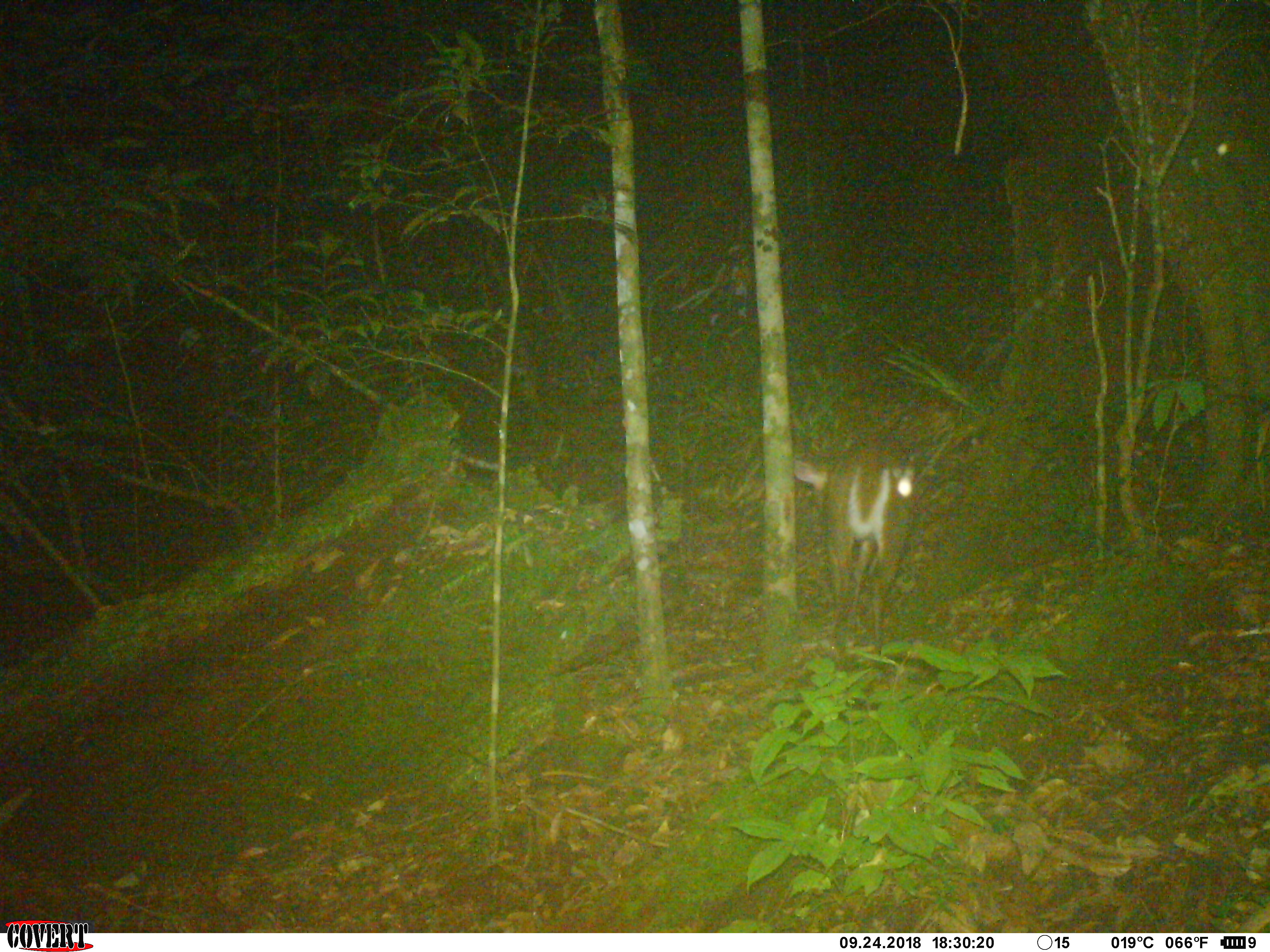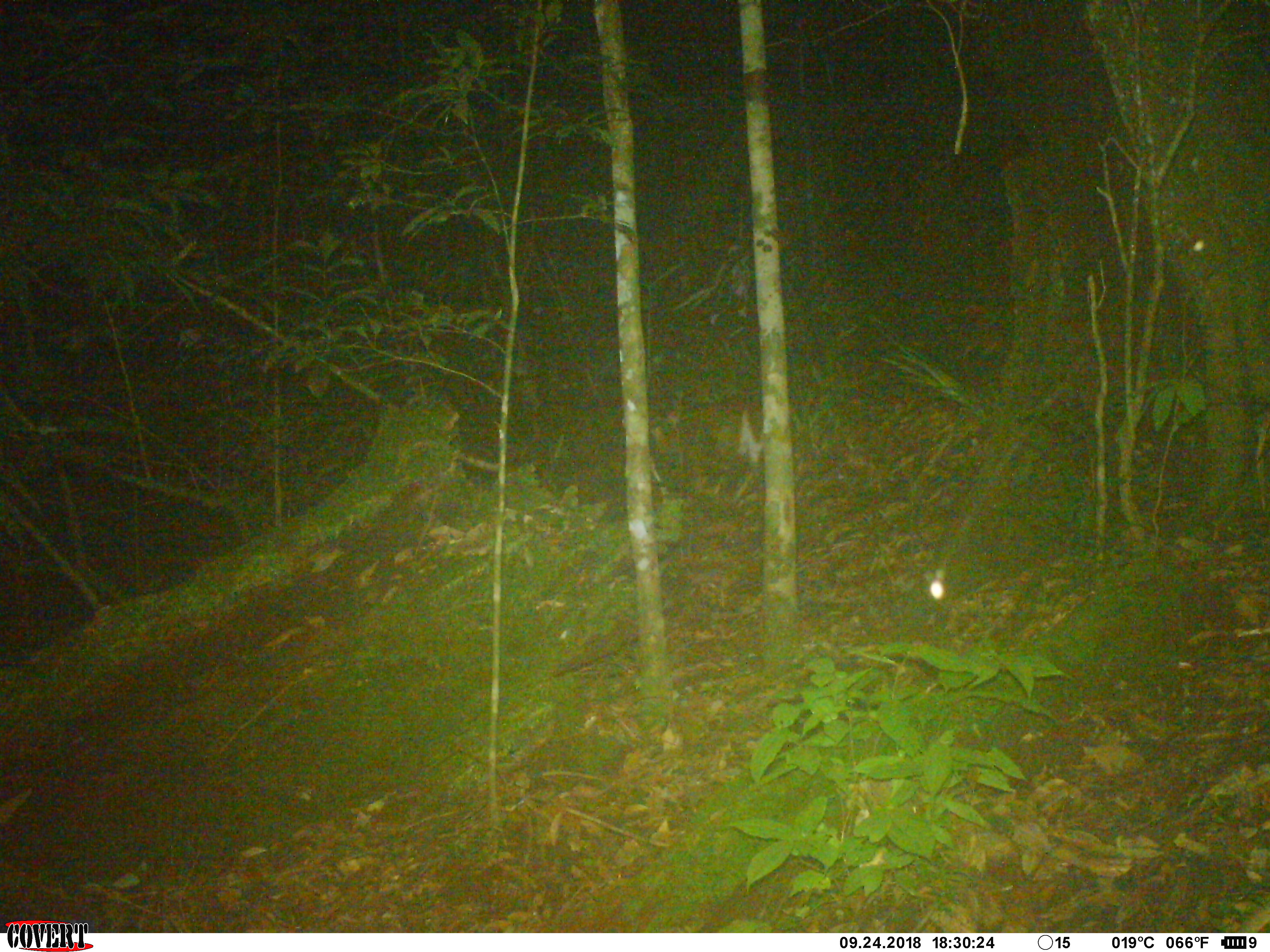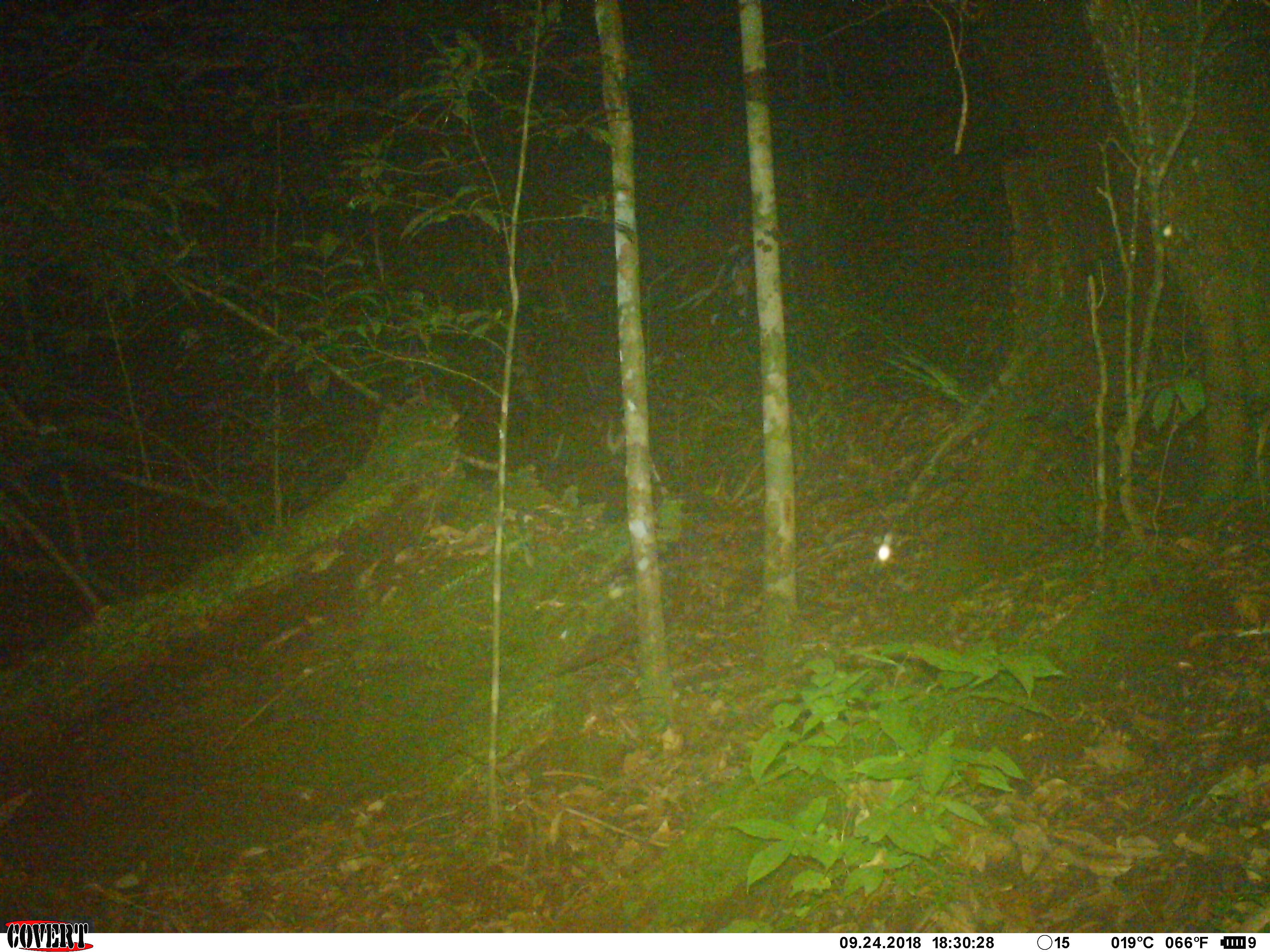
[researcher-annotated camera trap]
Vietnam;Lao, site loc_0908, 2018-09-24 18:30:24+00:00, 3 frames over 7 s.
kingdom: Animalia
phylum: Chordata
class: Mammalia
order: Artiodactyla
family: Cervidae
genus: Muntiacus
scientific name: Muntiacus rooseveltorum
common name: roosevelt's muntjac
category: roosevelts muntjac group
Roosevelts muntjac group (roosevelt's muntjac) (Muntiacus rooseveltorum). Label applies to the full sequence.